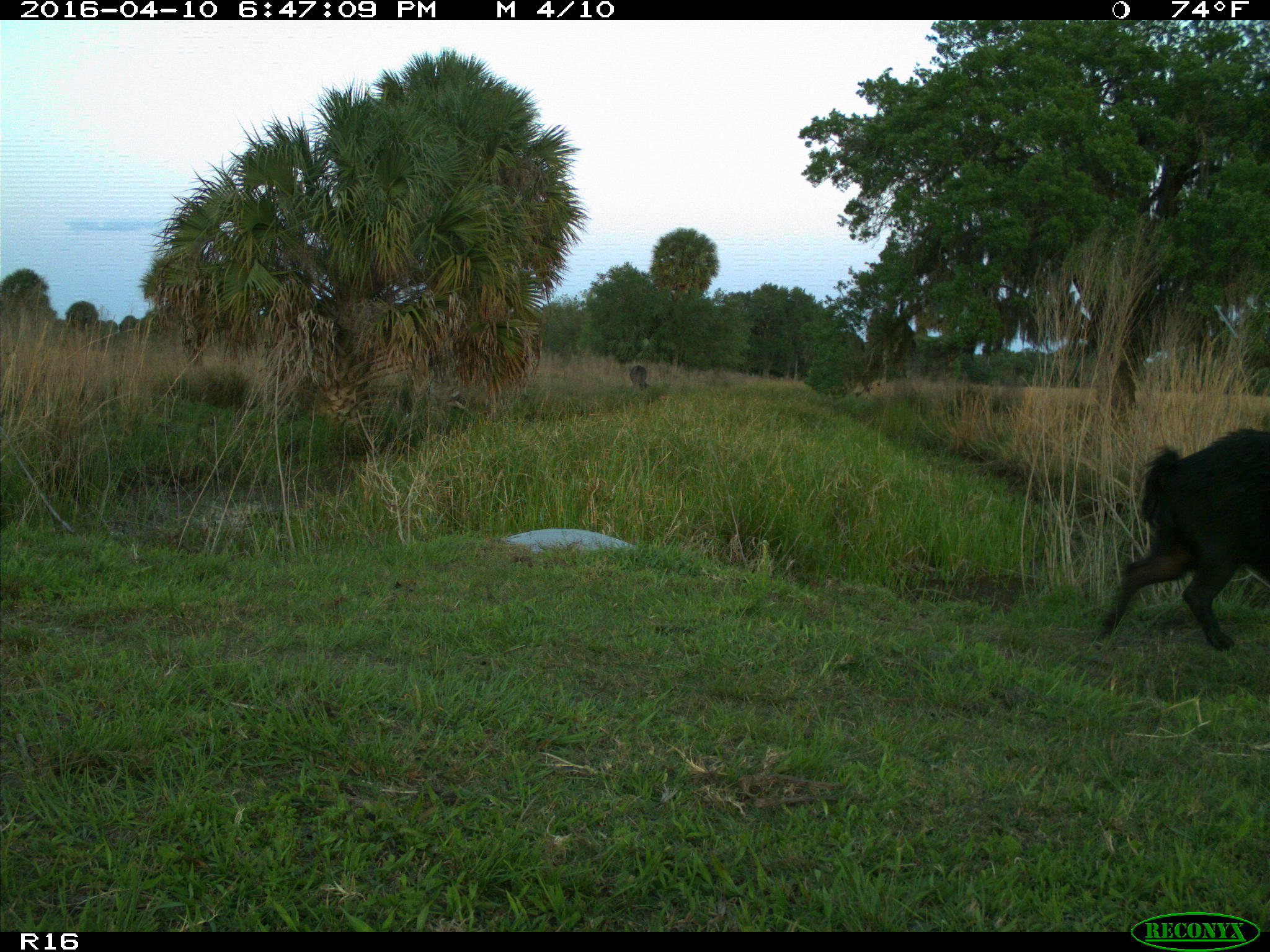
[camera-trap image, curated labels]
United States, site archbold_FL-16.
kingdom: Animalia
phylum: Chordata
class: Mammalia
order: Artiodactyla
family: Suidae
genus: Sus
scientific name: Sus scrofa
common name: wild boar